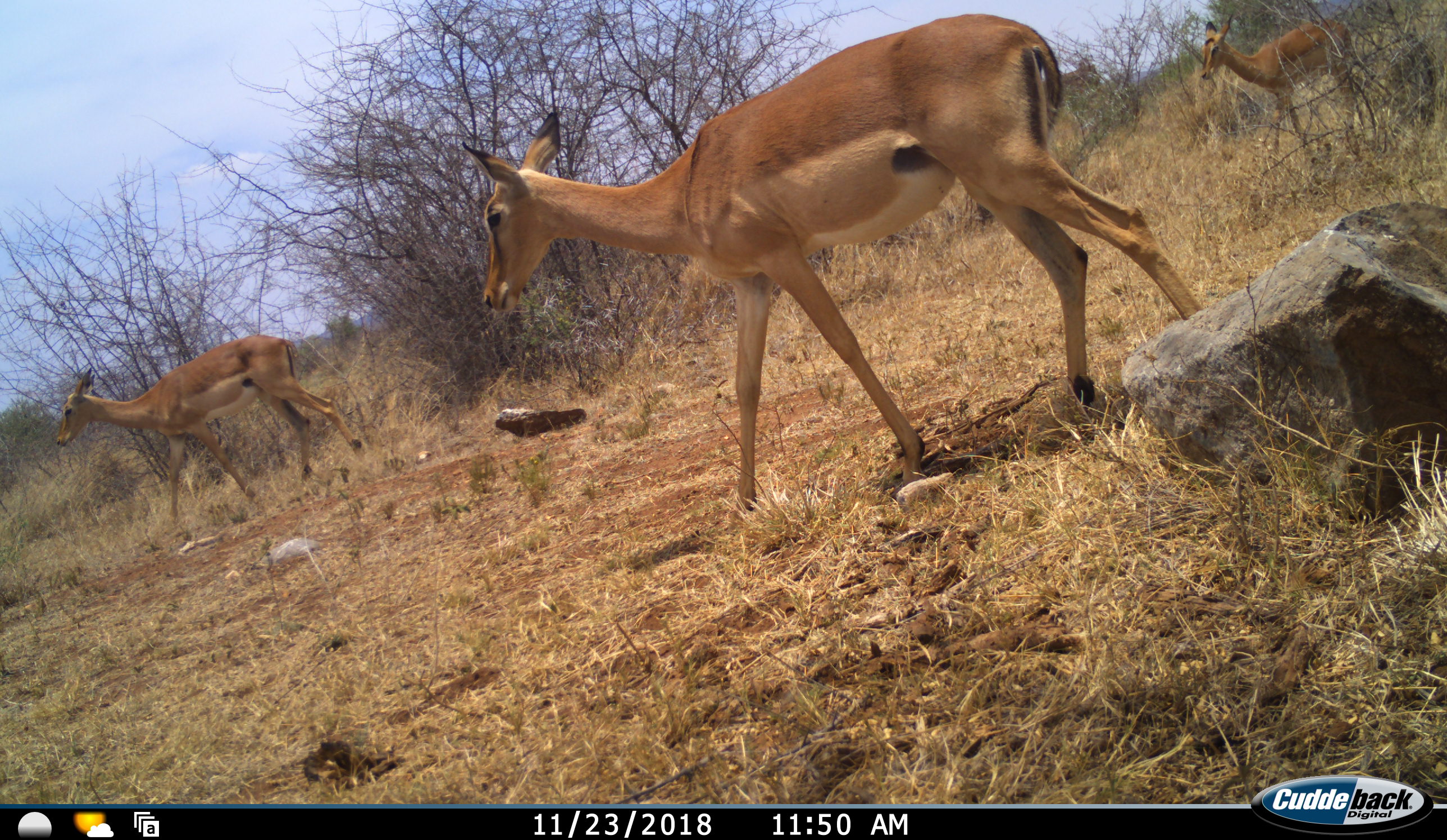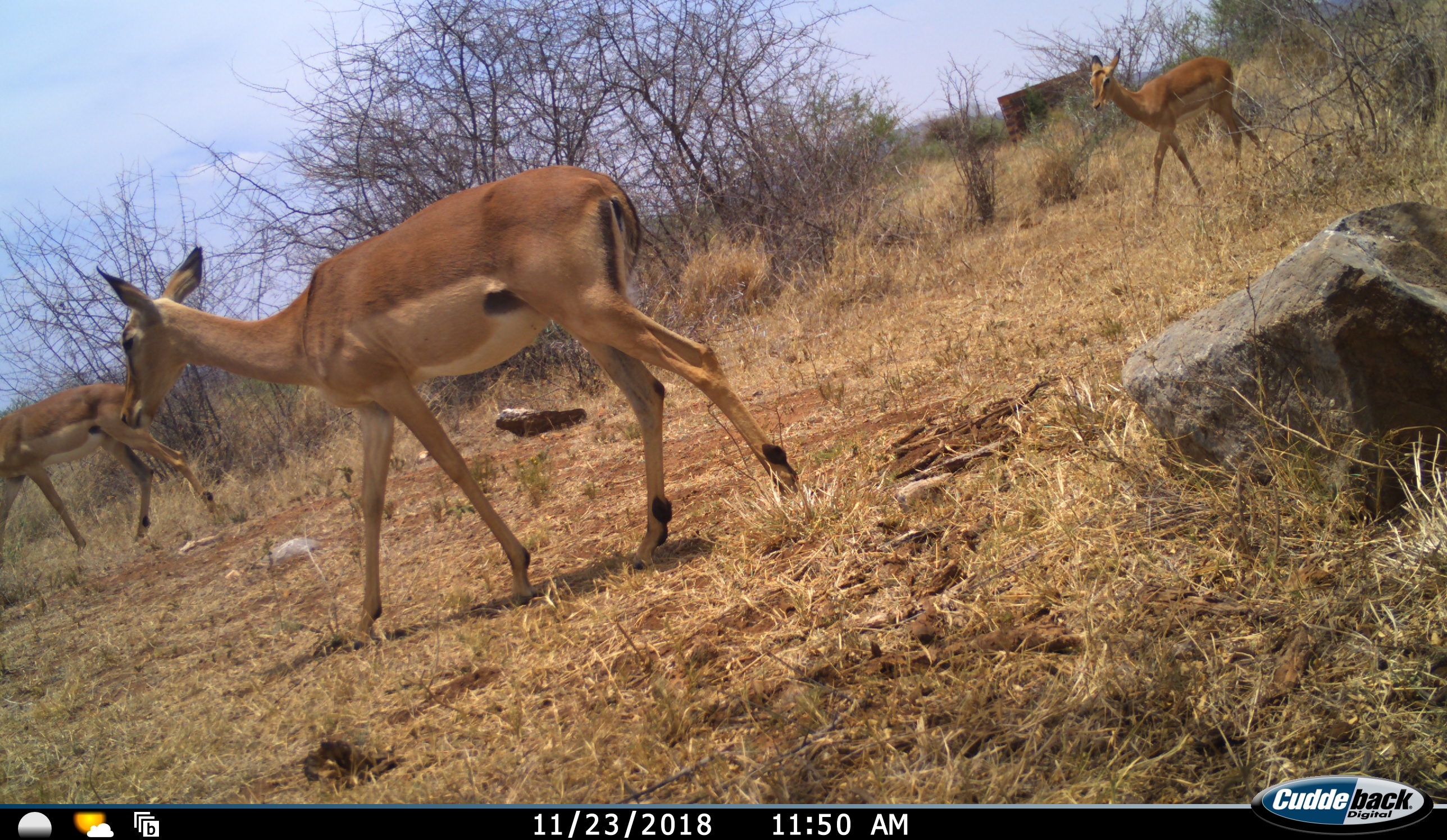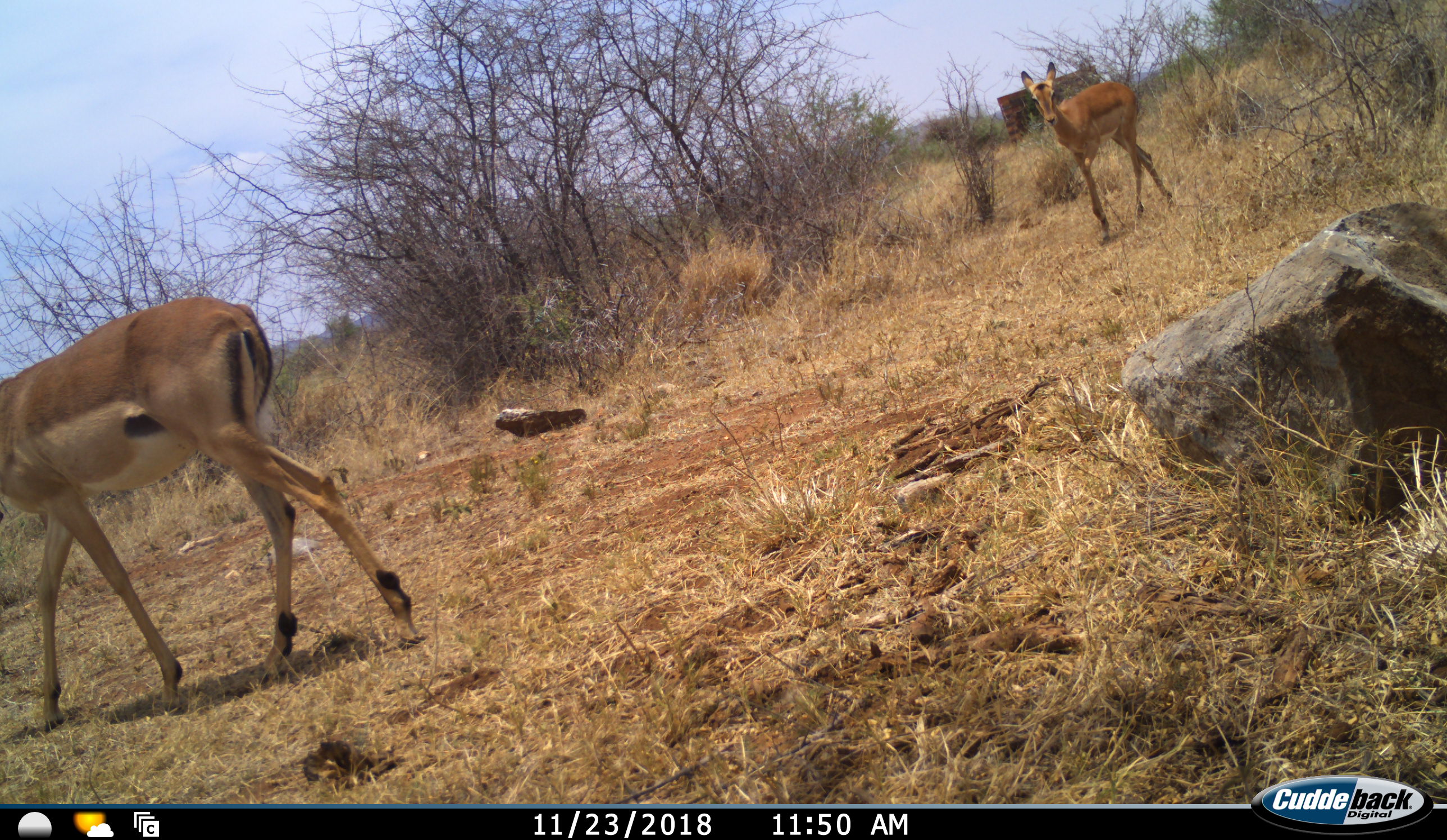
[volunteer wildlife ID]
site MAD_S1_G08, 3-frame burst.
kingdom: Animalia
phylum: Chordata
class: Mammalia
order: Artiodactyla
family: Bovidae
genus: Aepyceros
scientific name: Aepyceros melampus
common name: impala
Impala (Aepyceros melampus), count 3. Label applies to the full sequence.